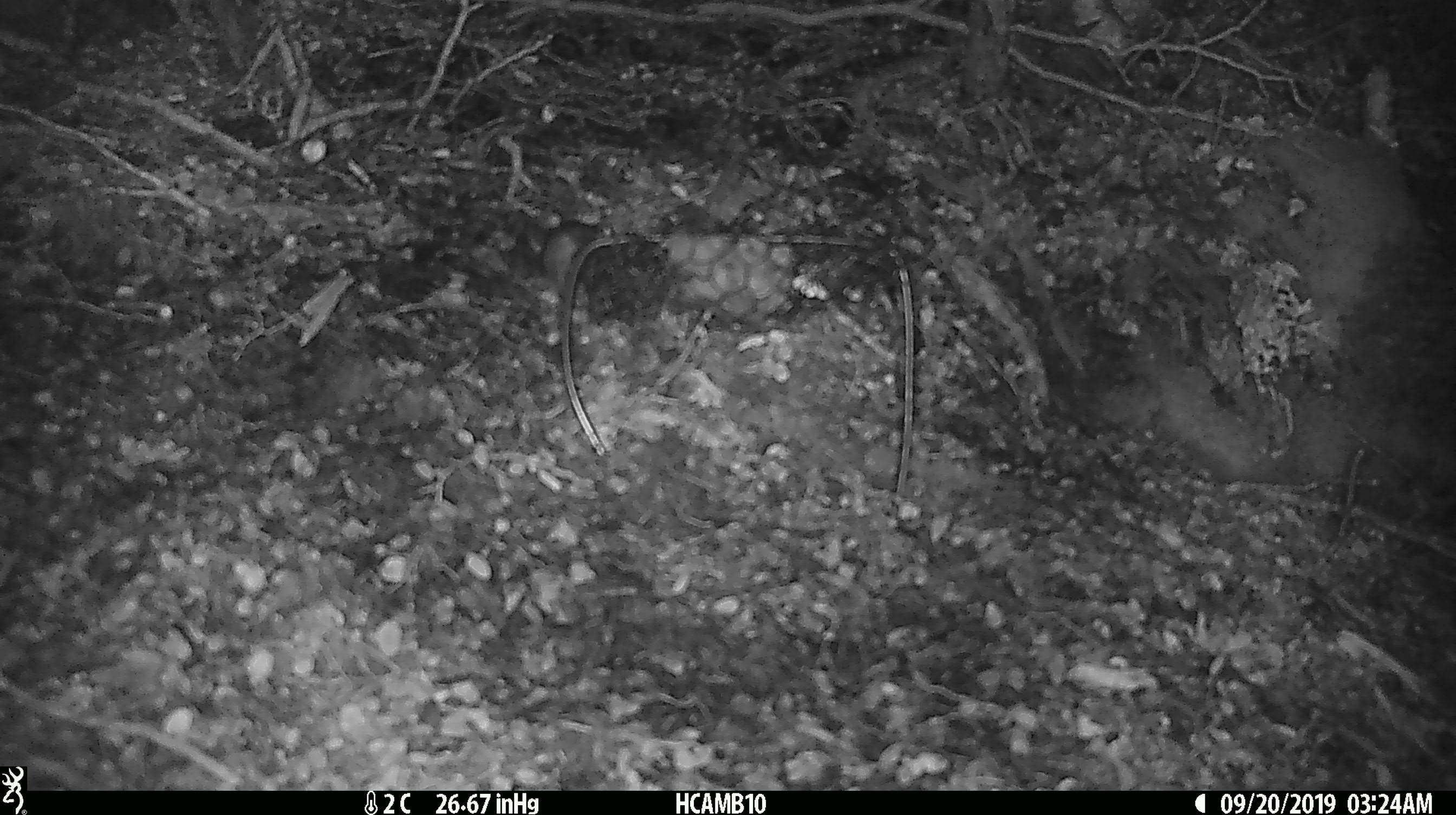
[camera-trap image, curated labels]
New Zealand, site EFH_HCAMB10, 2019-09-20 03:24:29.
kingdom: Animalia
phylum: Chordata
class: Mammalia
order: Rodentia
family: Muridae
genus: Mus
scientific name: Mus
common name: mouse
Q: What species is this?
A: Mouse (Mus).